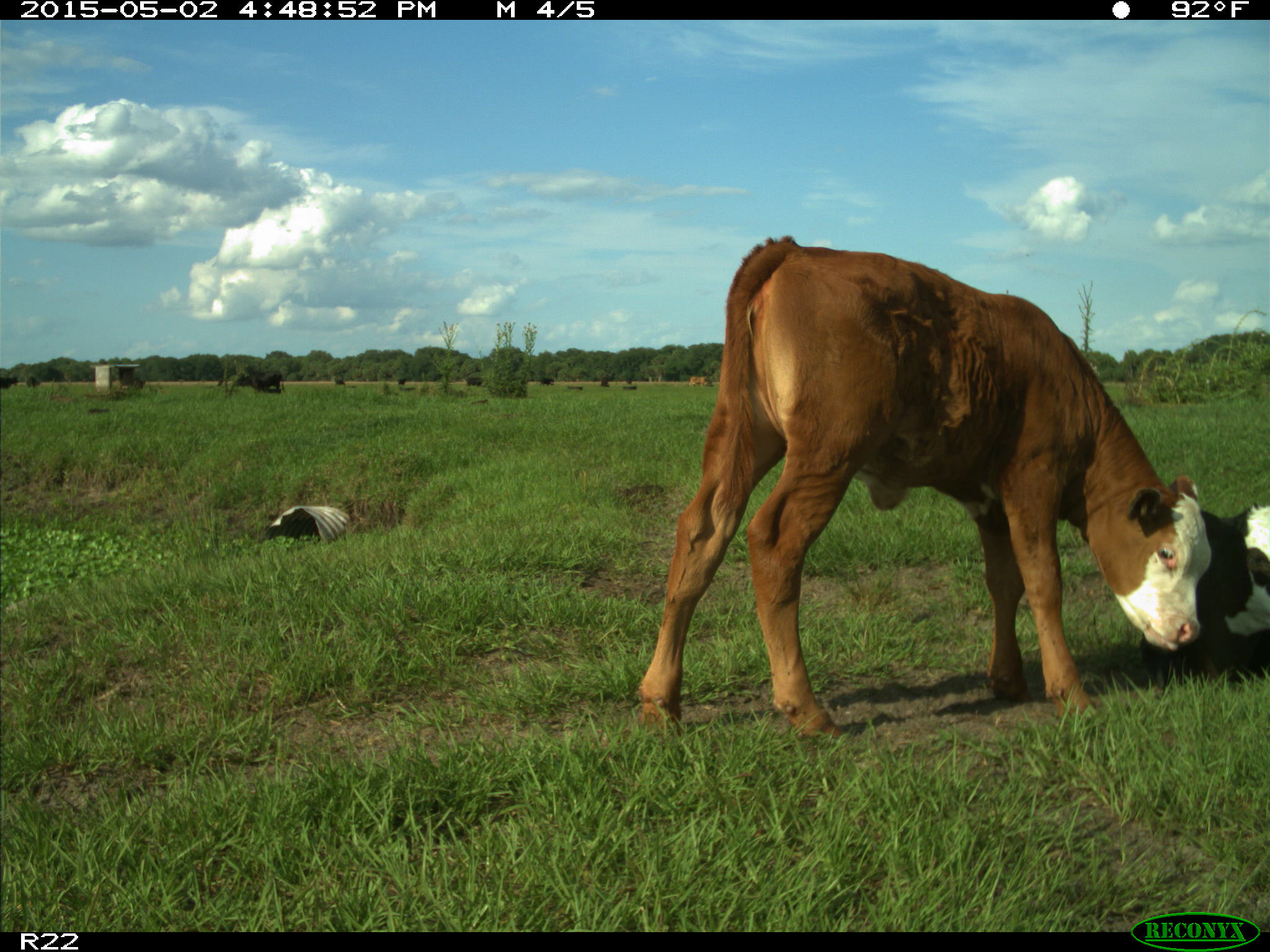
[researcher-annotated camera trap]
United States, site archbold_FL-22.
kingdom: Animalia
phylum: Chordata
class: Mammalia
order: Artiodactyla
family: Bovidae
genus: Bos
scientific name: Bos taurus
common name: domestic cow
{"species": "Bos taurus (domestic cow)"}